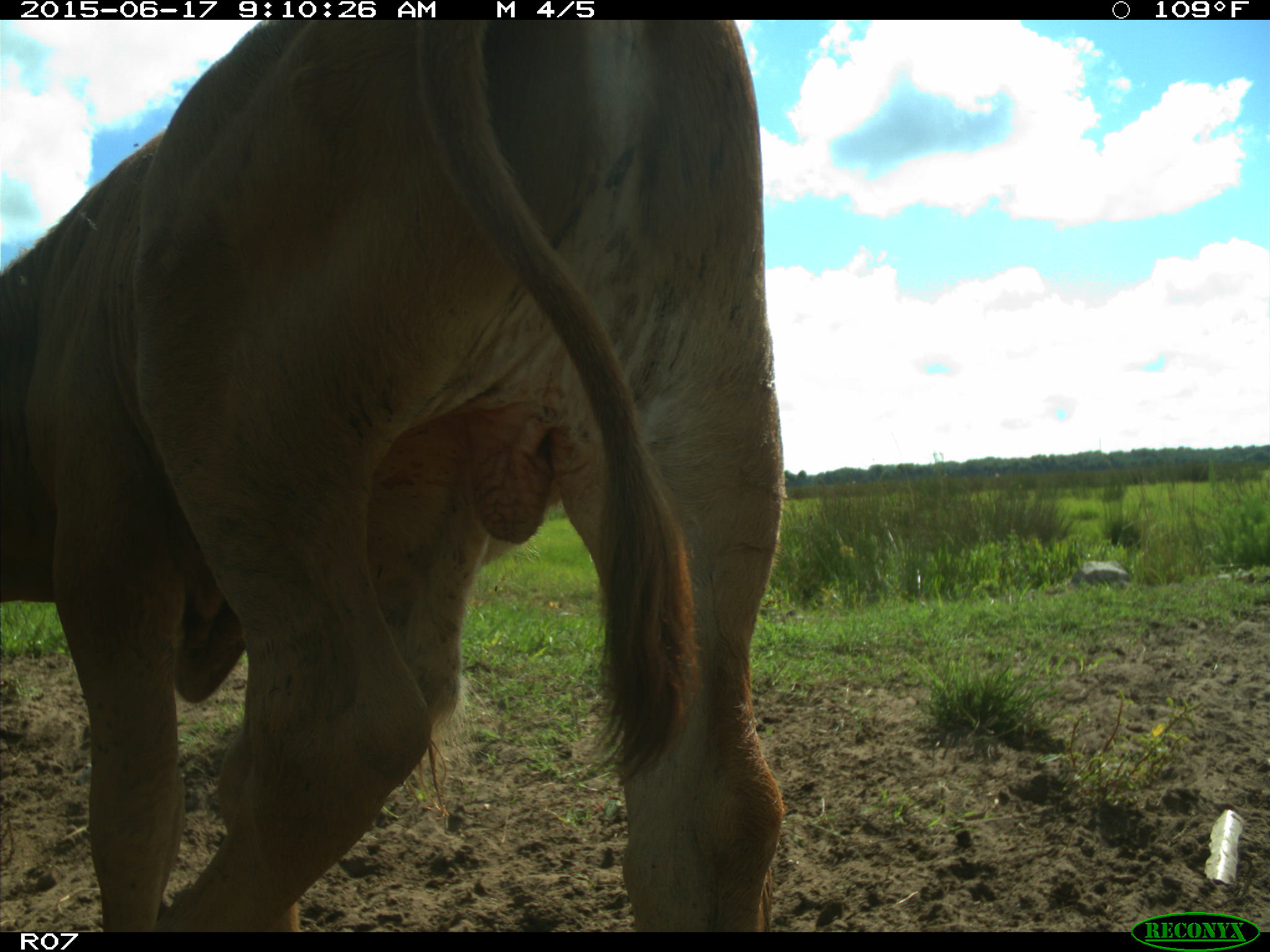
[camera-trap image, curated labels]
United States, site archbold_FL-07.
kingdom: Animalia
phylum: Chordata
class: Mammalia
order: Artiodactyla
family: Bovidae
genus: Bos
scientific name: Bos taurus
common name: domestic cow